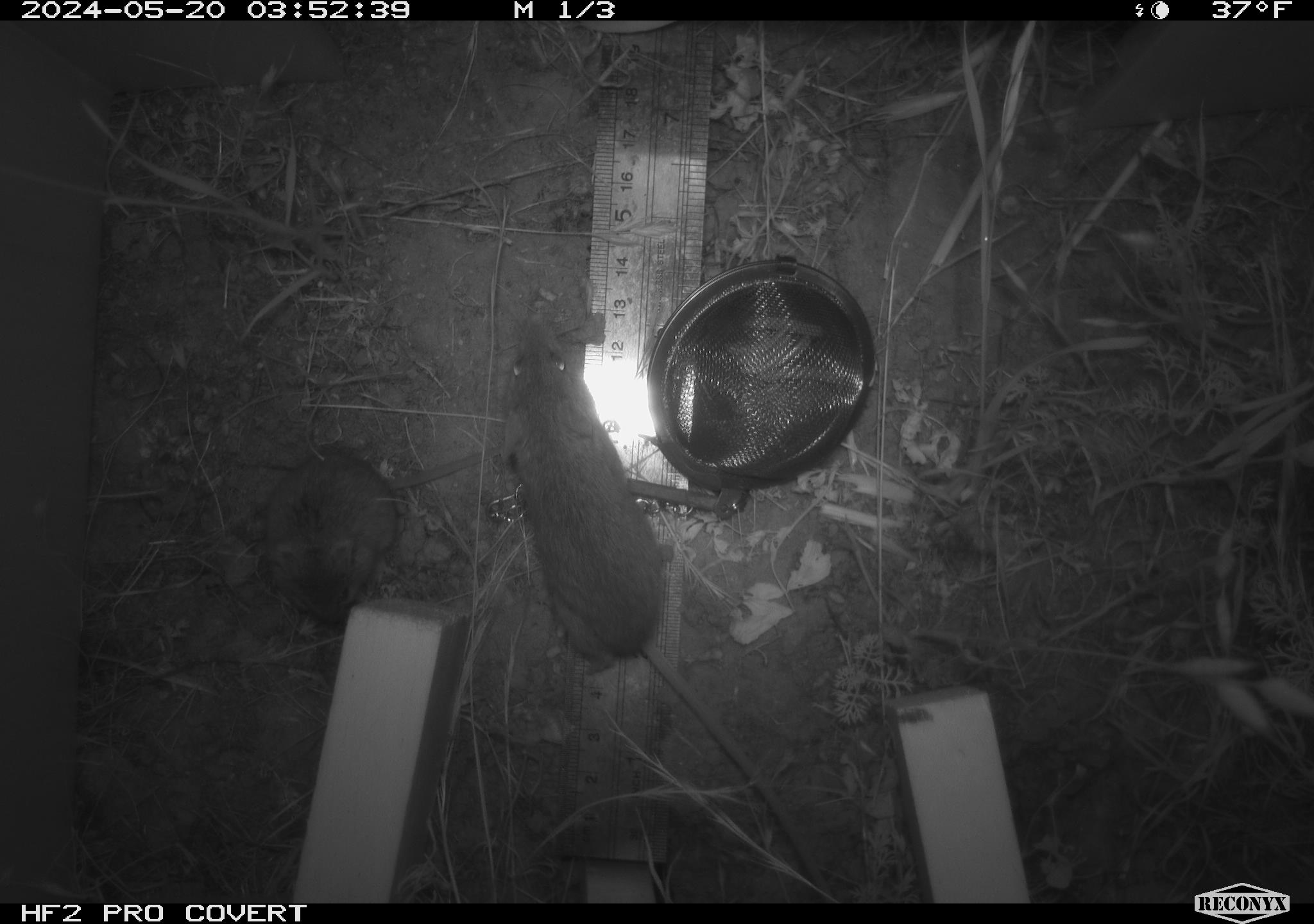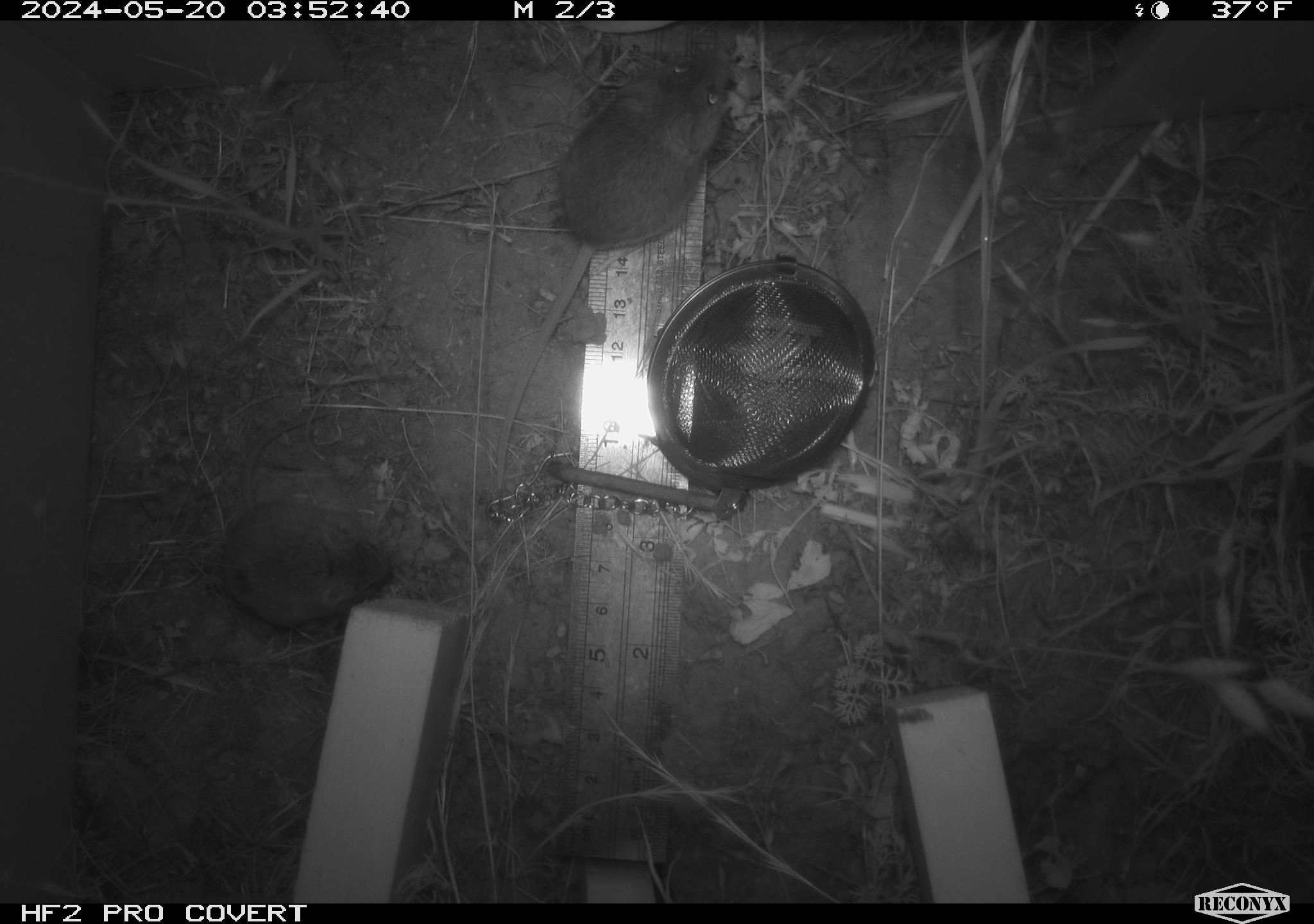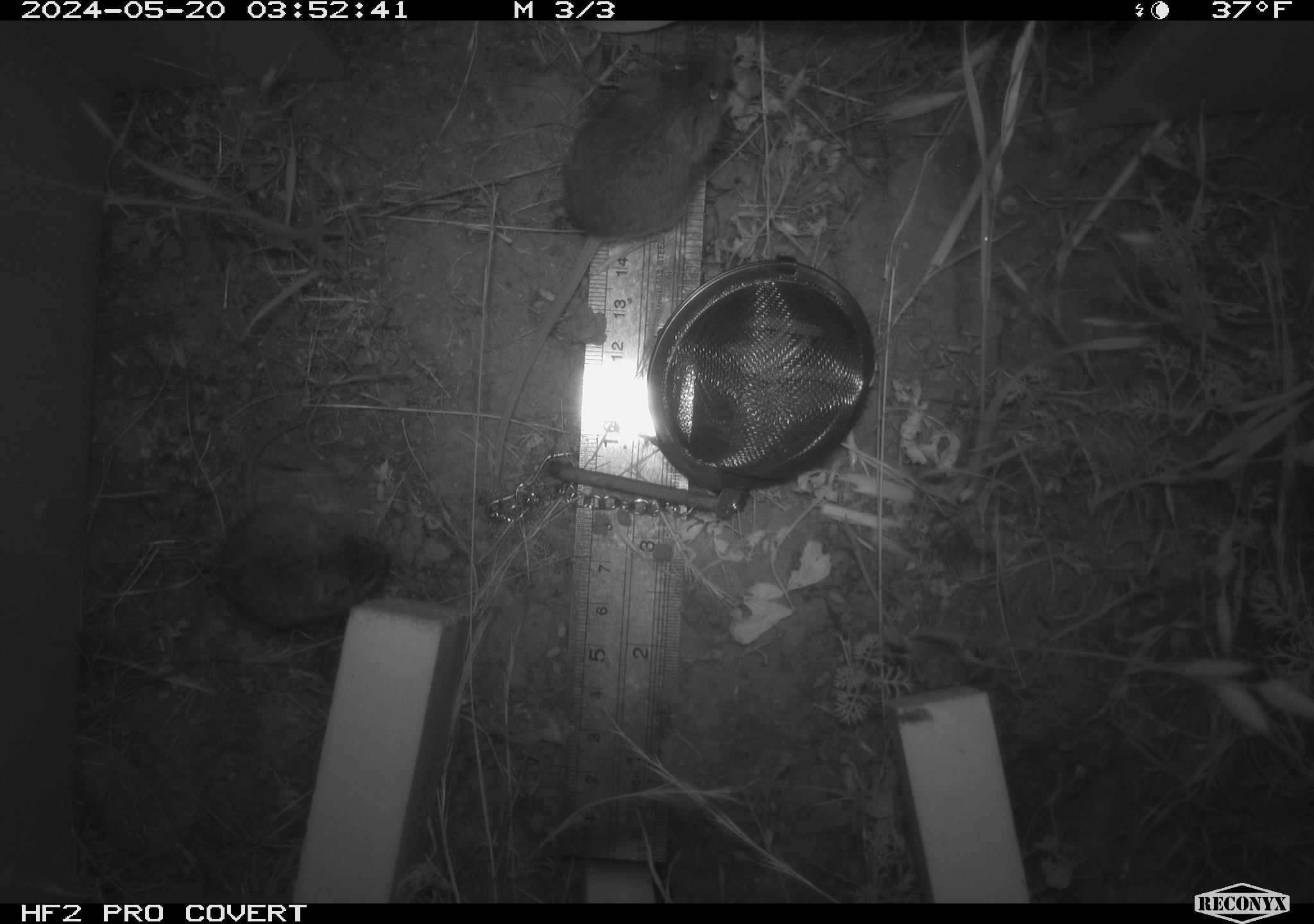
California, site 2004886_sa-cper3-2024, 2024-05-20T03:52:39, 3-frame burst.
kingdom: Animalia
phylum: Chordata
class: Mammalia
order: Rodentia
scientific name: Rodentia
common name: rodent